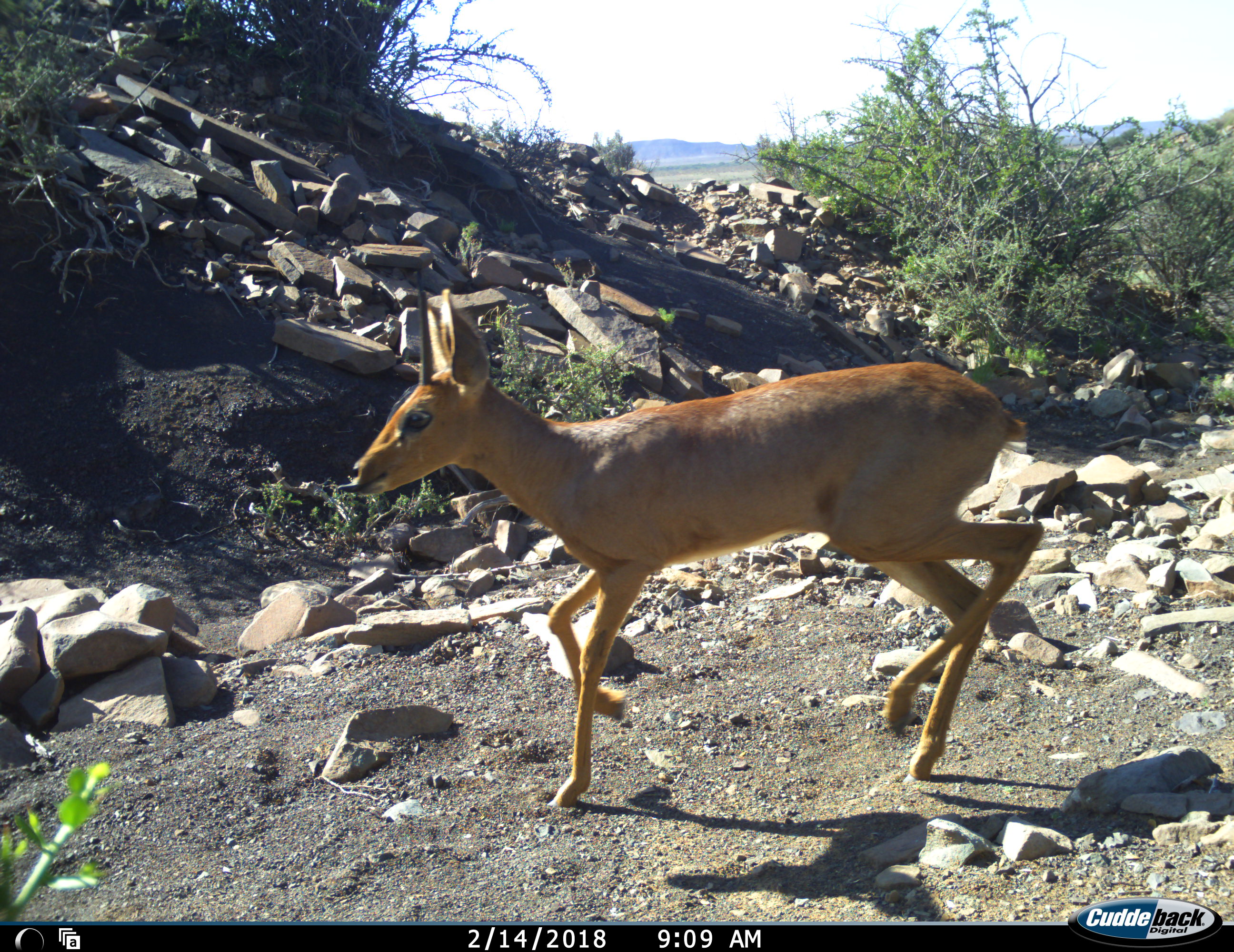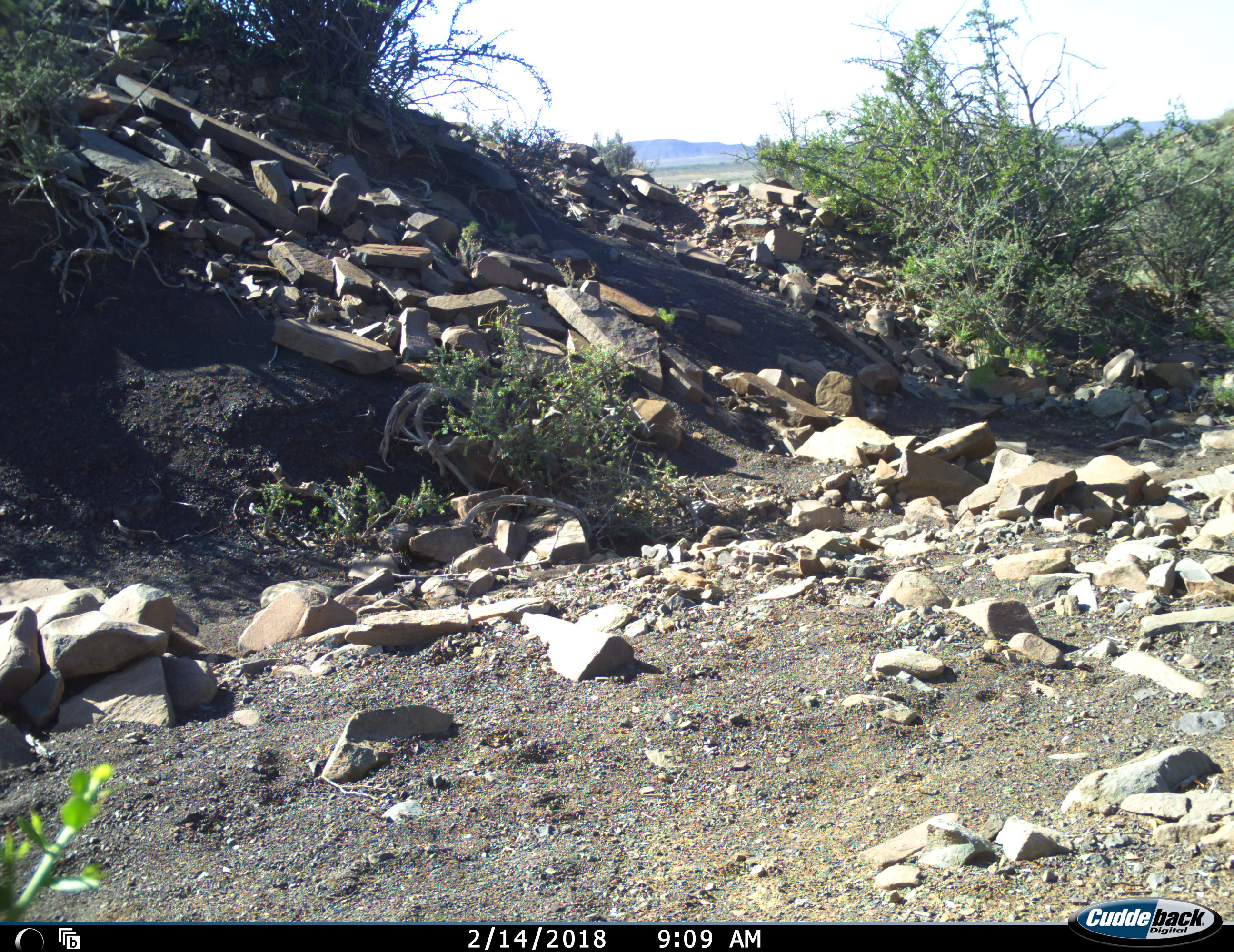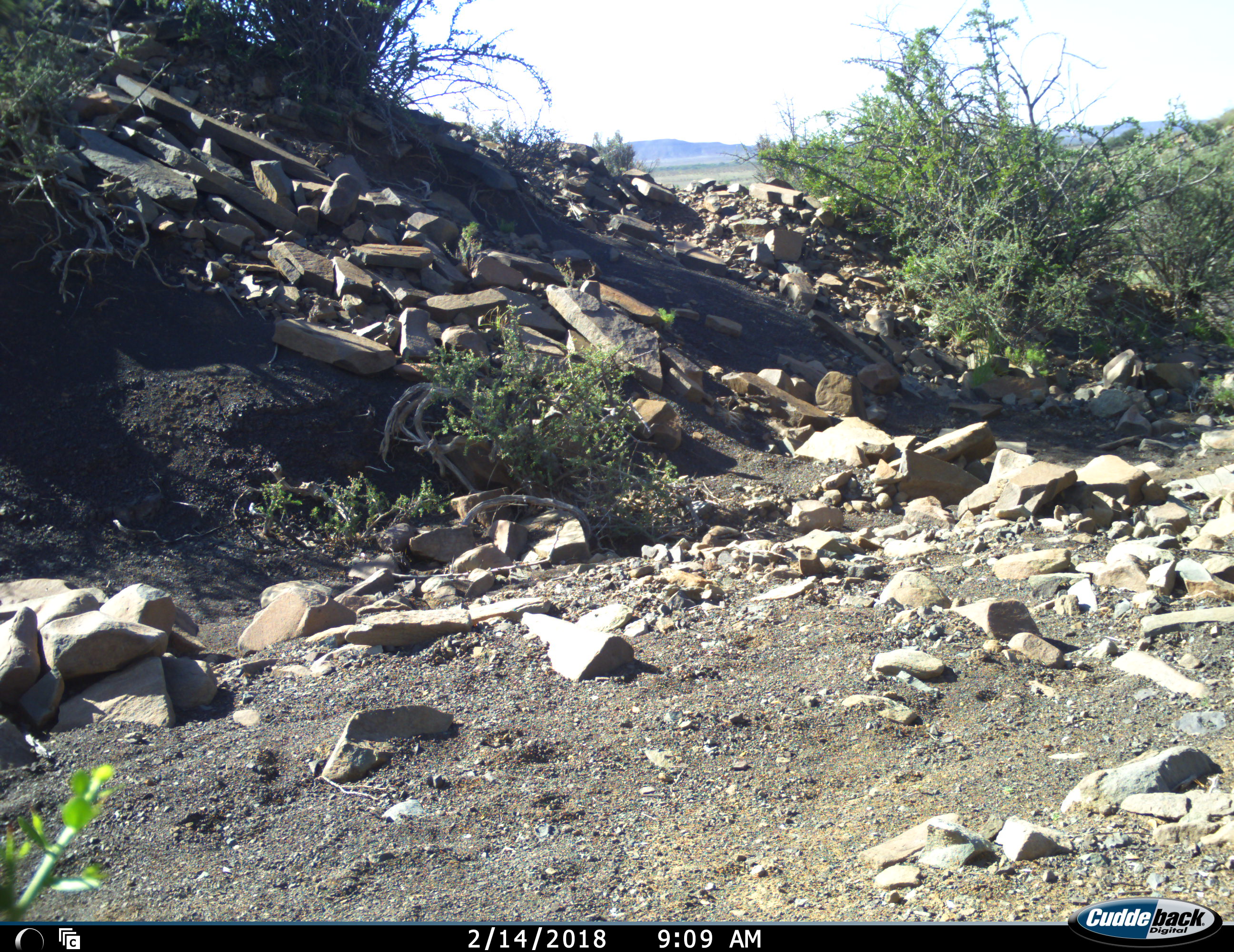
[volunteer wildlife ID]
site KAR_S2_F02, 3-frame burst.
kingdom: Animalia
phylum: Chordata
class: Mammalia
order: Artiodactyla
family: Bovidae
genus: Raphicerus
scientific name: Raphicerus campestris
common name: steenbok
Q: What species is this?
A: Steenbok (Raphicerus campestris).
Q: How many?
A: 1.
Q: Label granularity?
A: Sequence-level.